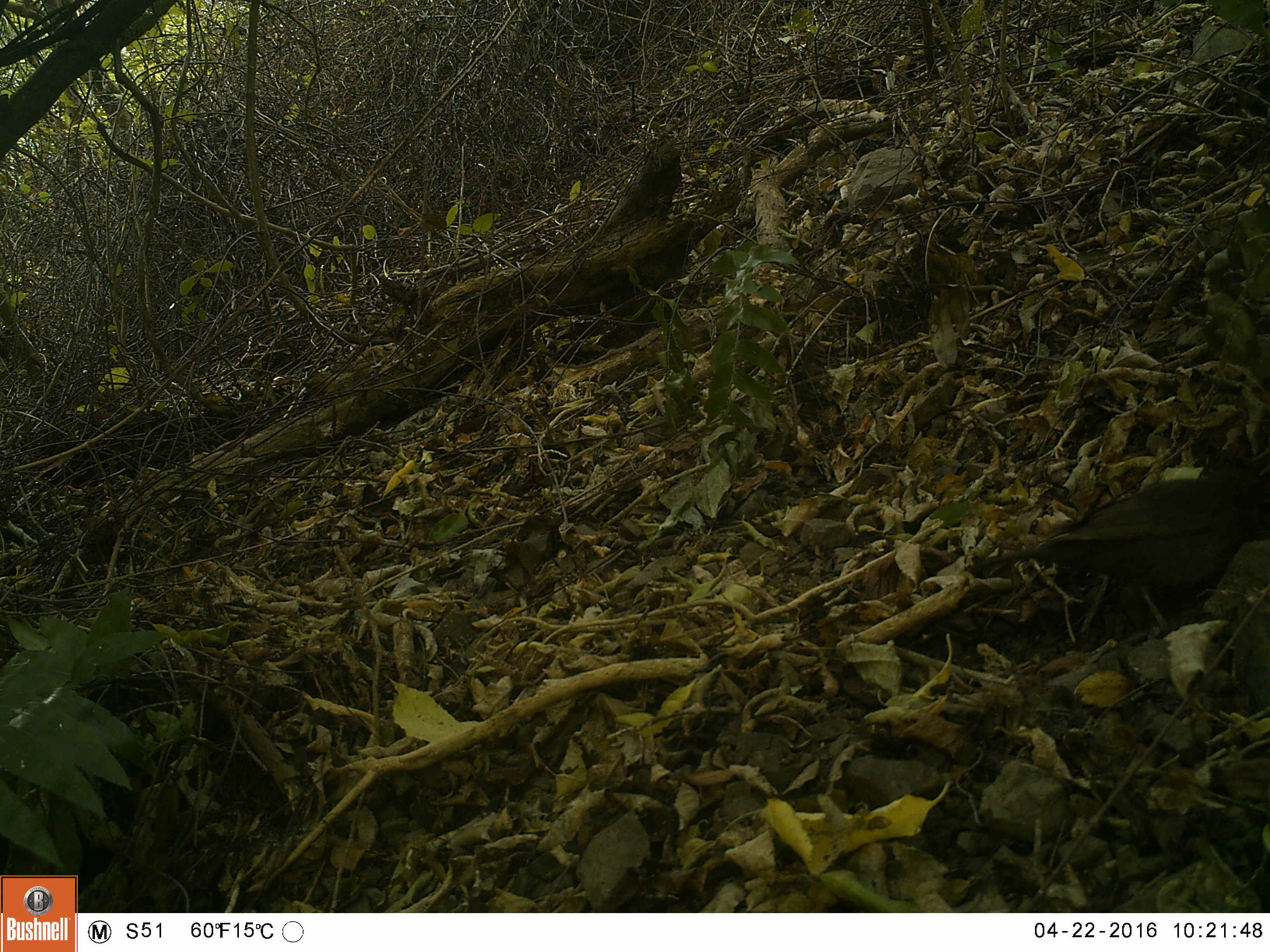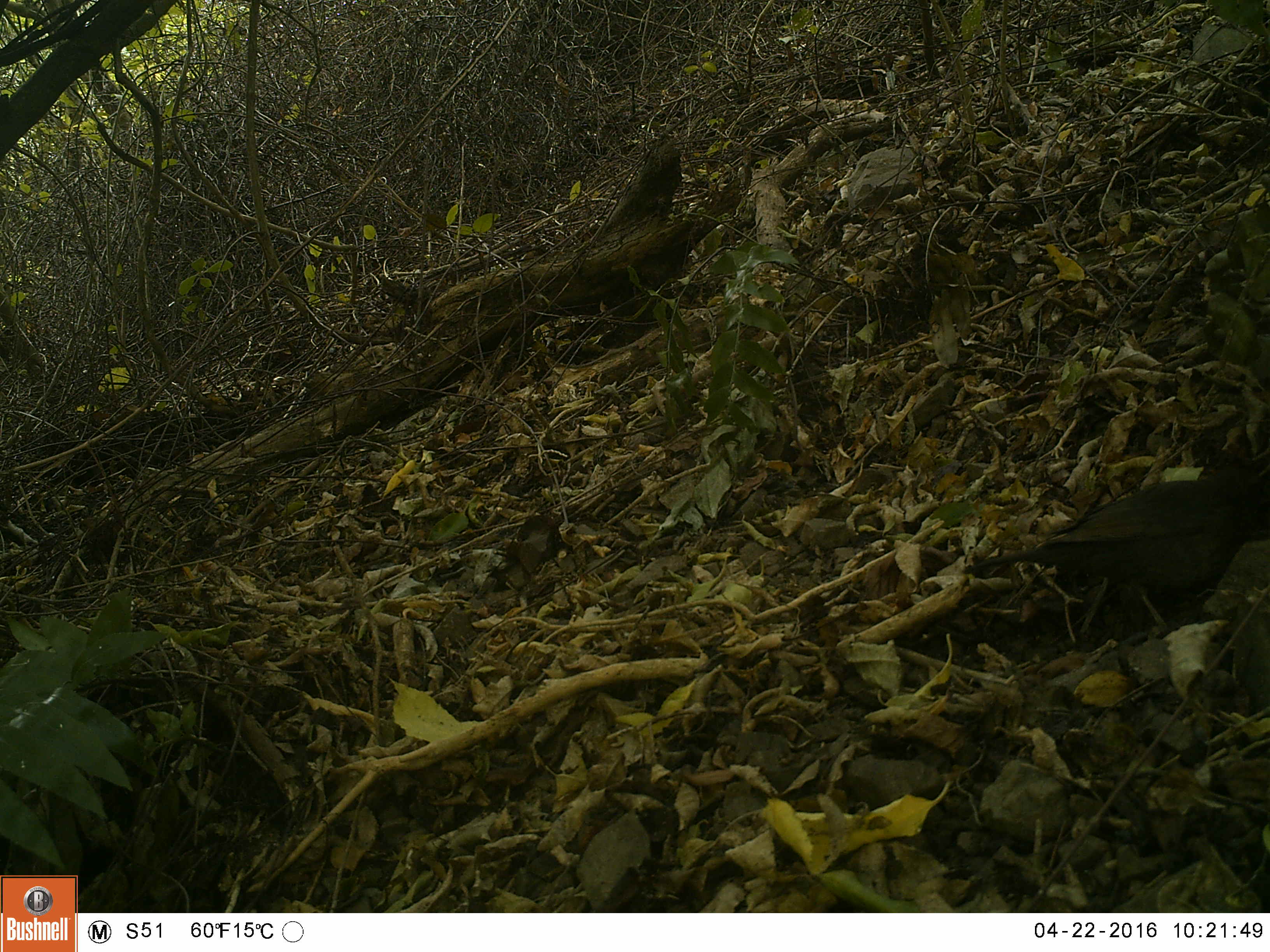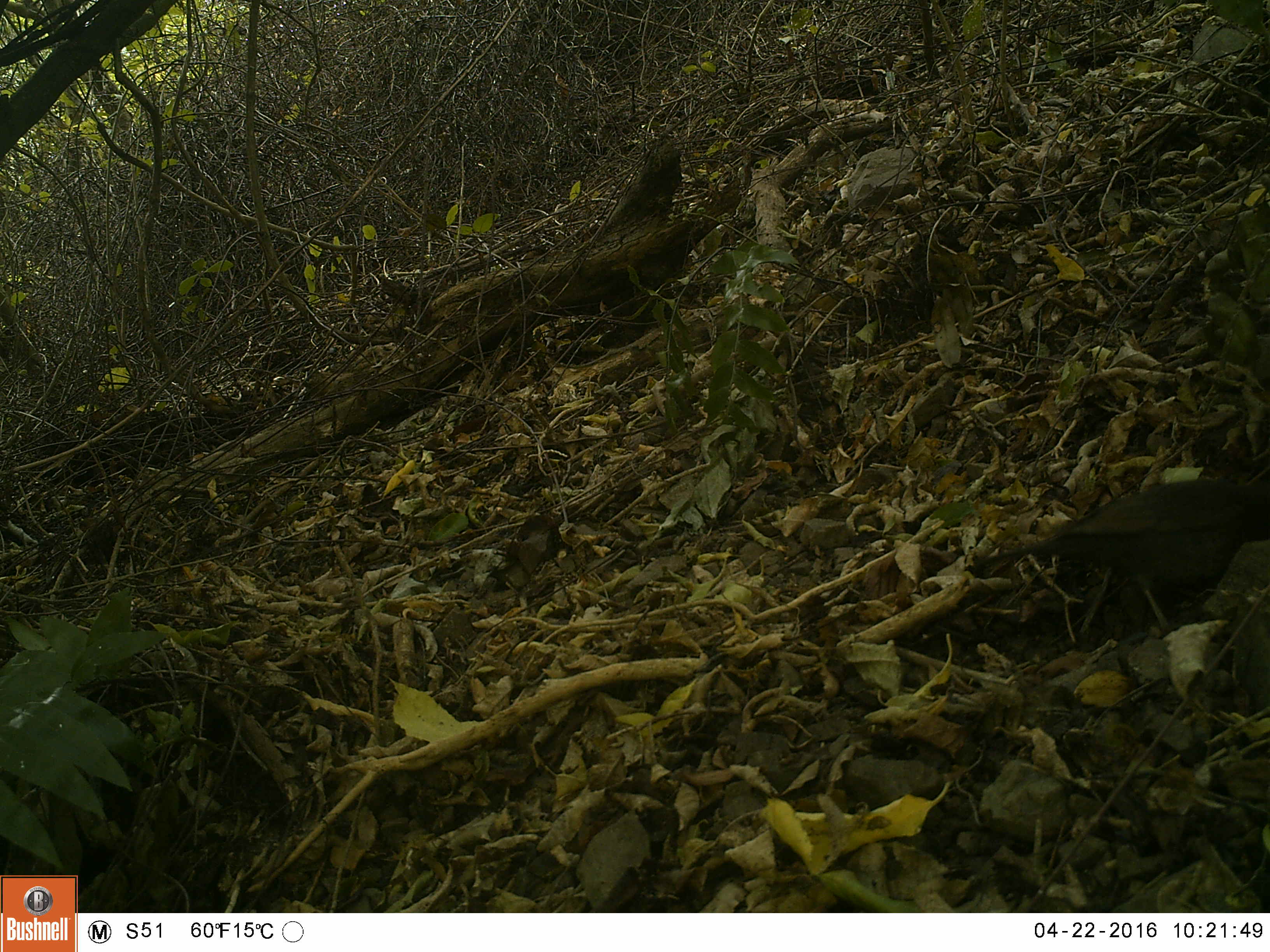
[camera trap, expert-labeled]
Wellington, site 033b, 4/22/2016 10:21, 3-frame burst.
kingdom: Animalia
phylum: Chordata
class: Aves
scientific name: Aves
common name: bird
Bird (Aves).